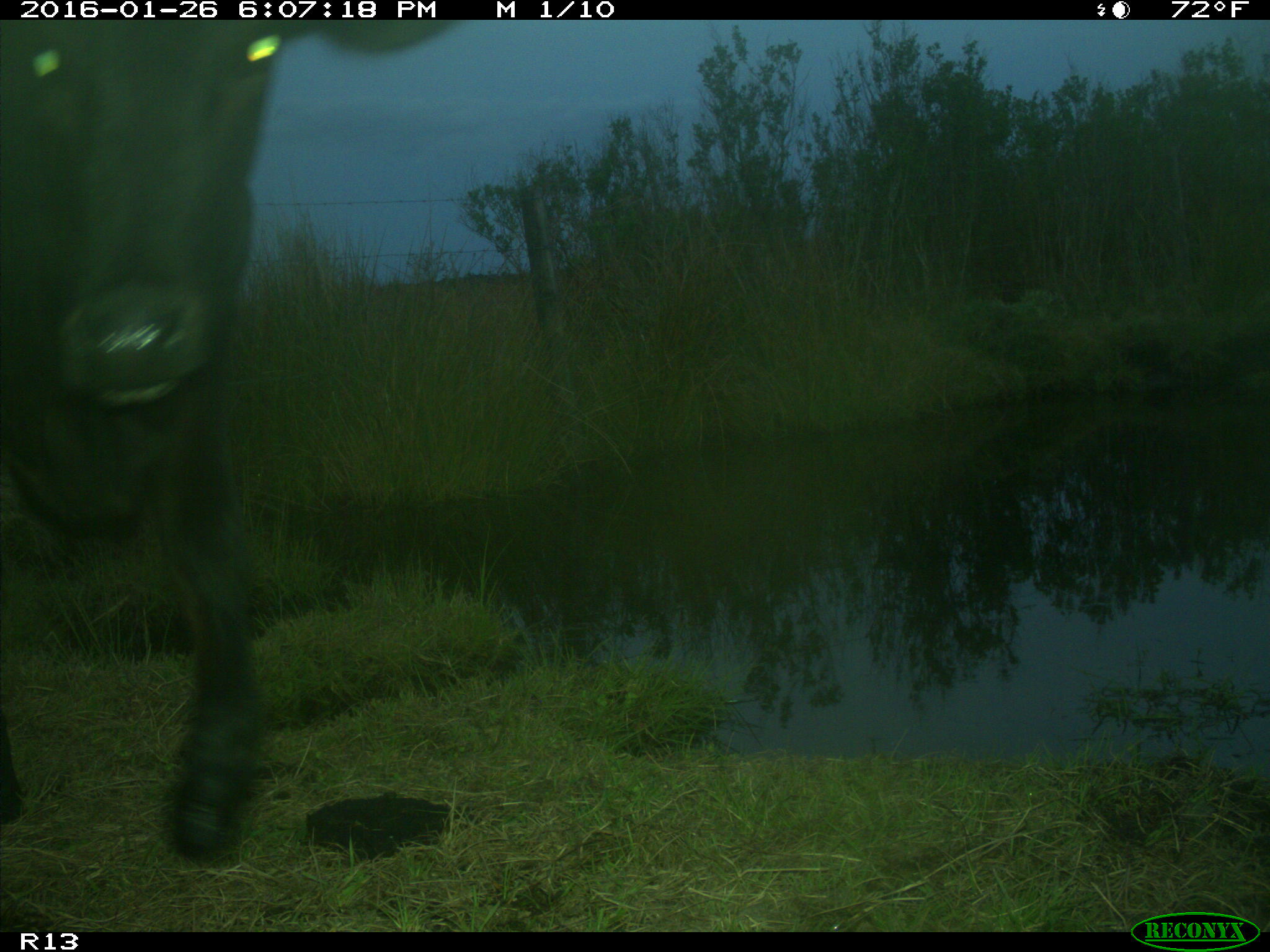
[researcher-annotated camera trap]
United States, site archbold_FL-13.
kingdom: Animalia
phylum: Chordata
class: Mammalia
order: Artiodactyla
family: Bovidae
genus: Bos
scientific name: Bos taurus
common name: domestic cow